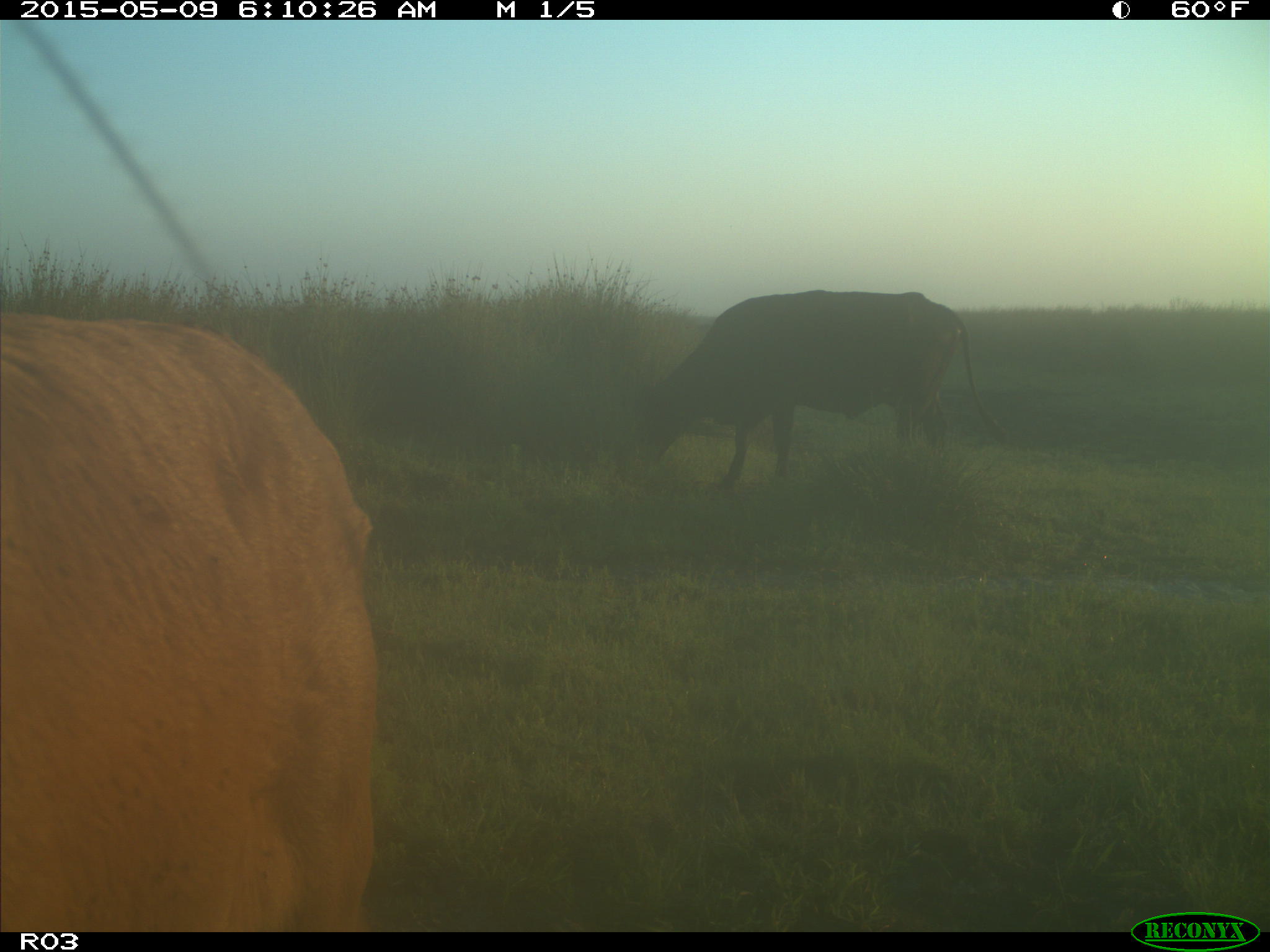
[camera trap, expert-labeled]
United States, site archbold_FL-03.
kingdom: Animalia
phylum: Chordata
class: Mammalia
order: Artiodactyla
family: Bovidae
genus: Bos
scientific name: Bos taurus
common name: domestic cow